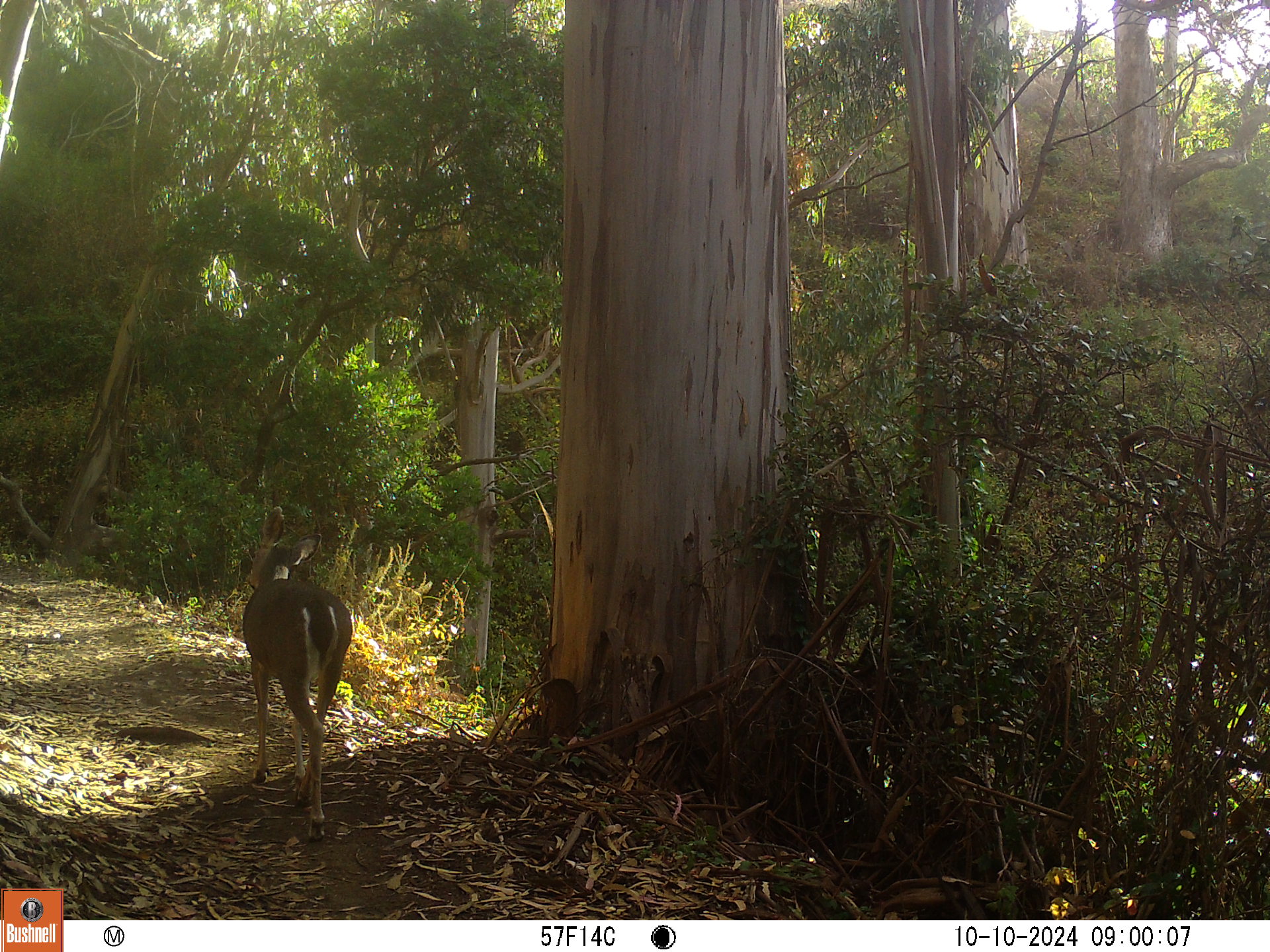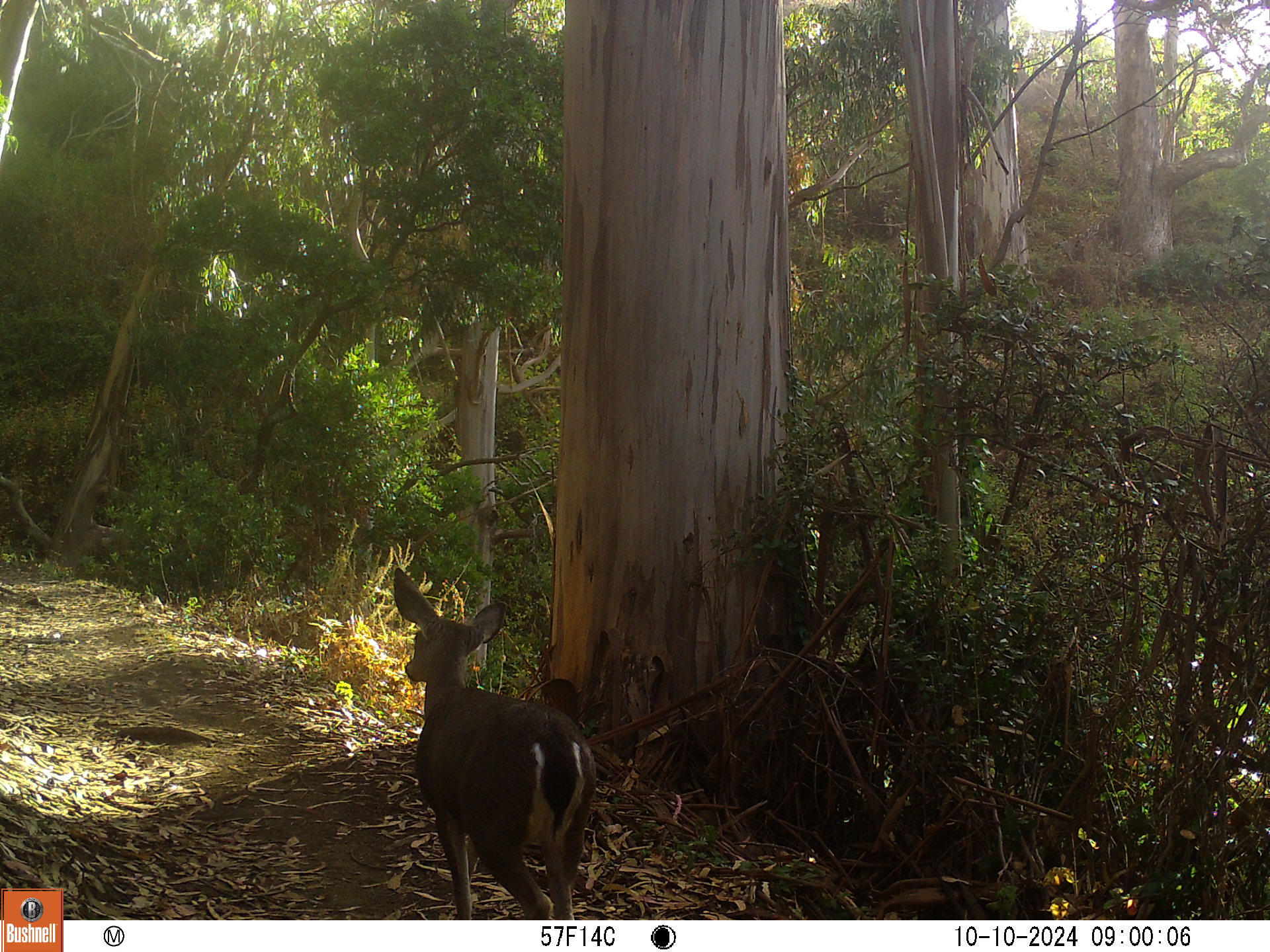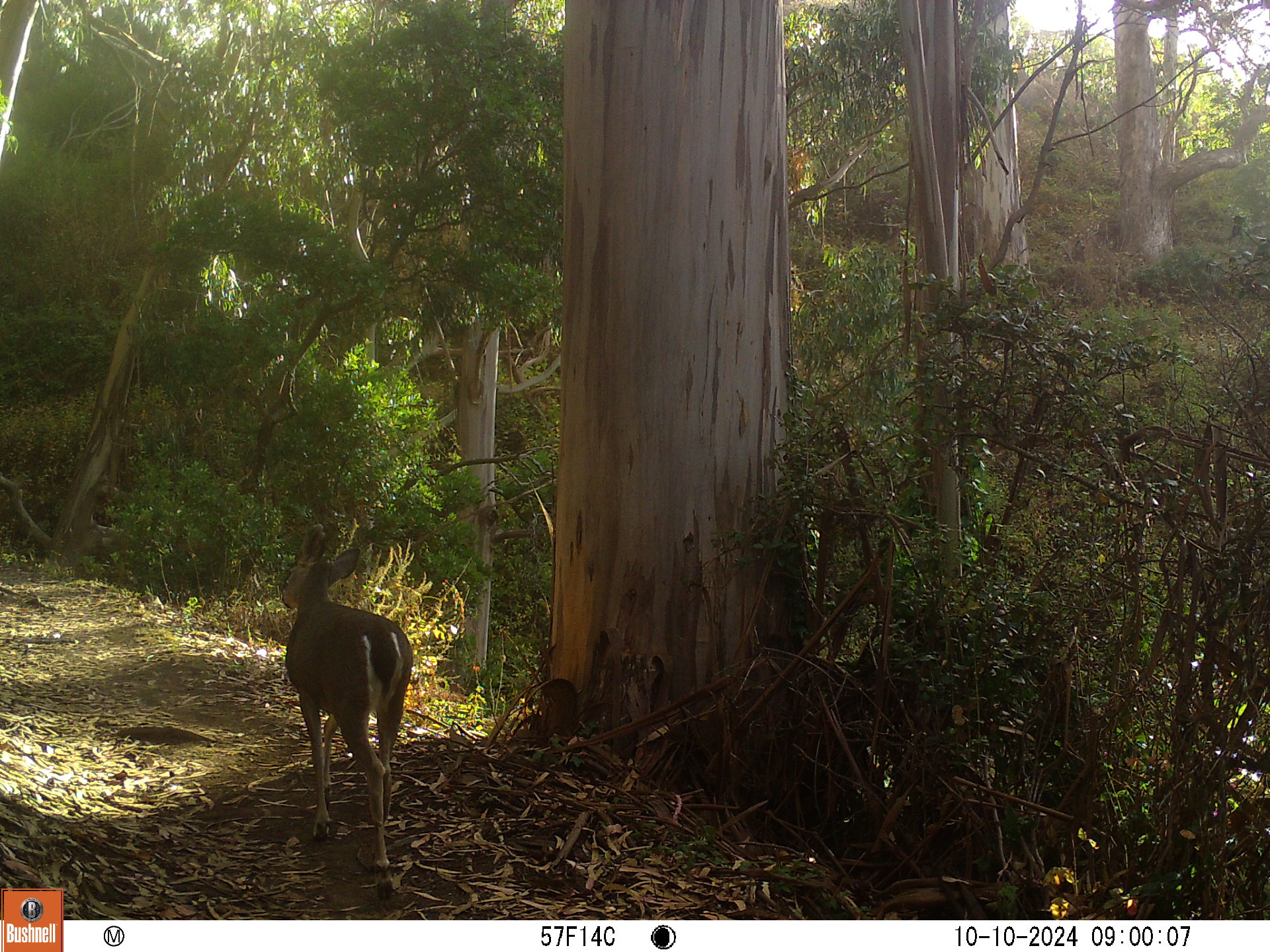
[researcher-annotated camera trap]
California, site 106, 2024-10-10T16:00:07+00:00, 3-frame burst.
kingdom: Animalia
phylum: Chordata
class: Mammalia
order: Artiodactyla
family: Cervidae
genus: Odocoileus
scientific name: Odocoileus hemionus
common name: mule deer